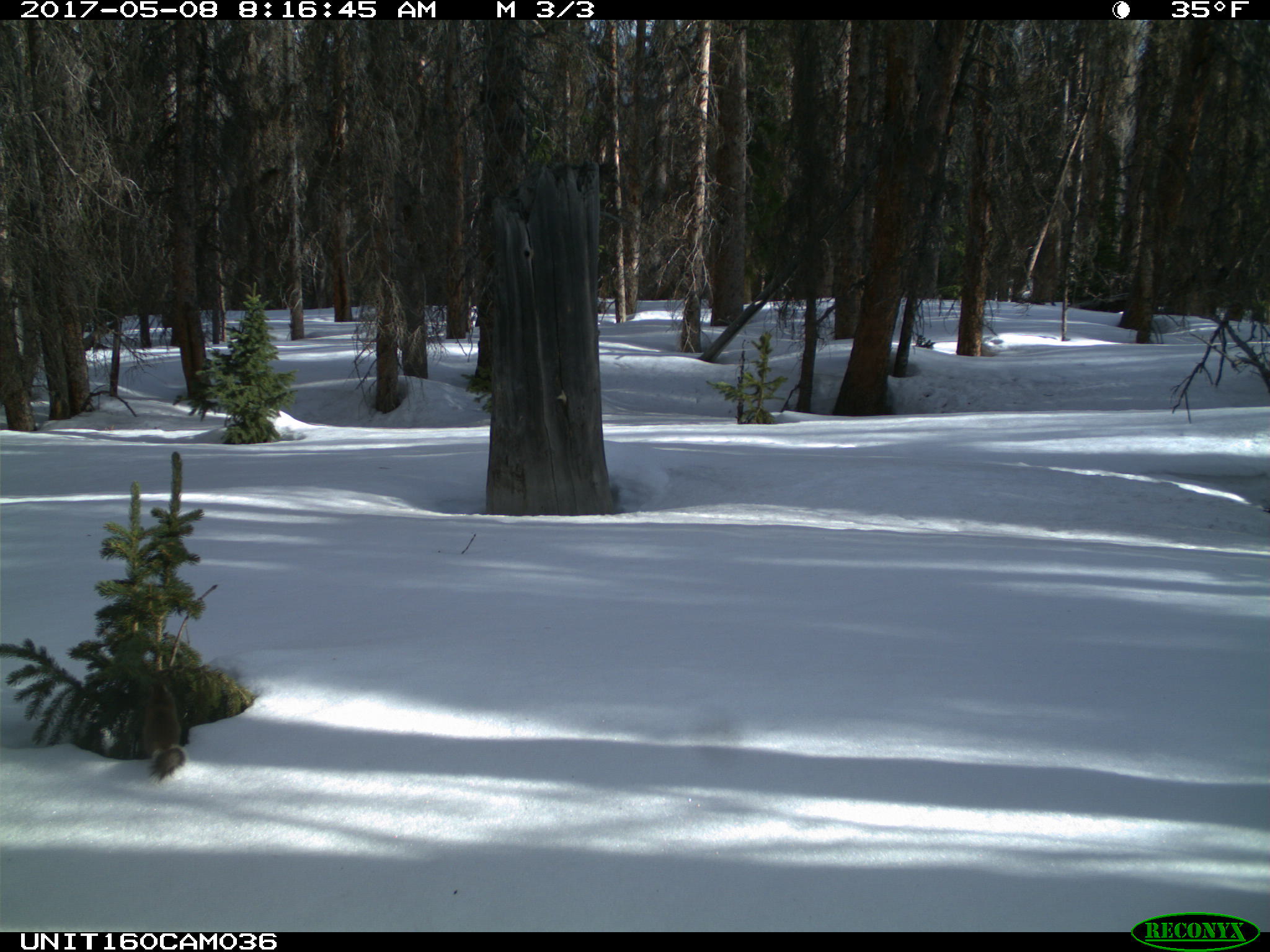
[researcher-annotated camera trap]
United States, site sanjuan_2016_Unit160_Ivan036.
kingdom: Animalia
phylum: Chordata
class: Mammalia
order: Rodentia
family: Sciuridae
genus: Tamiasciurus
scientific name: Tamiasciurus hudsonicus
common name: american red squirrel